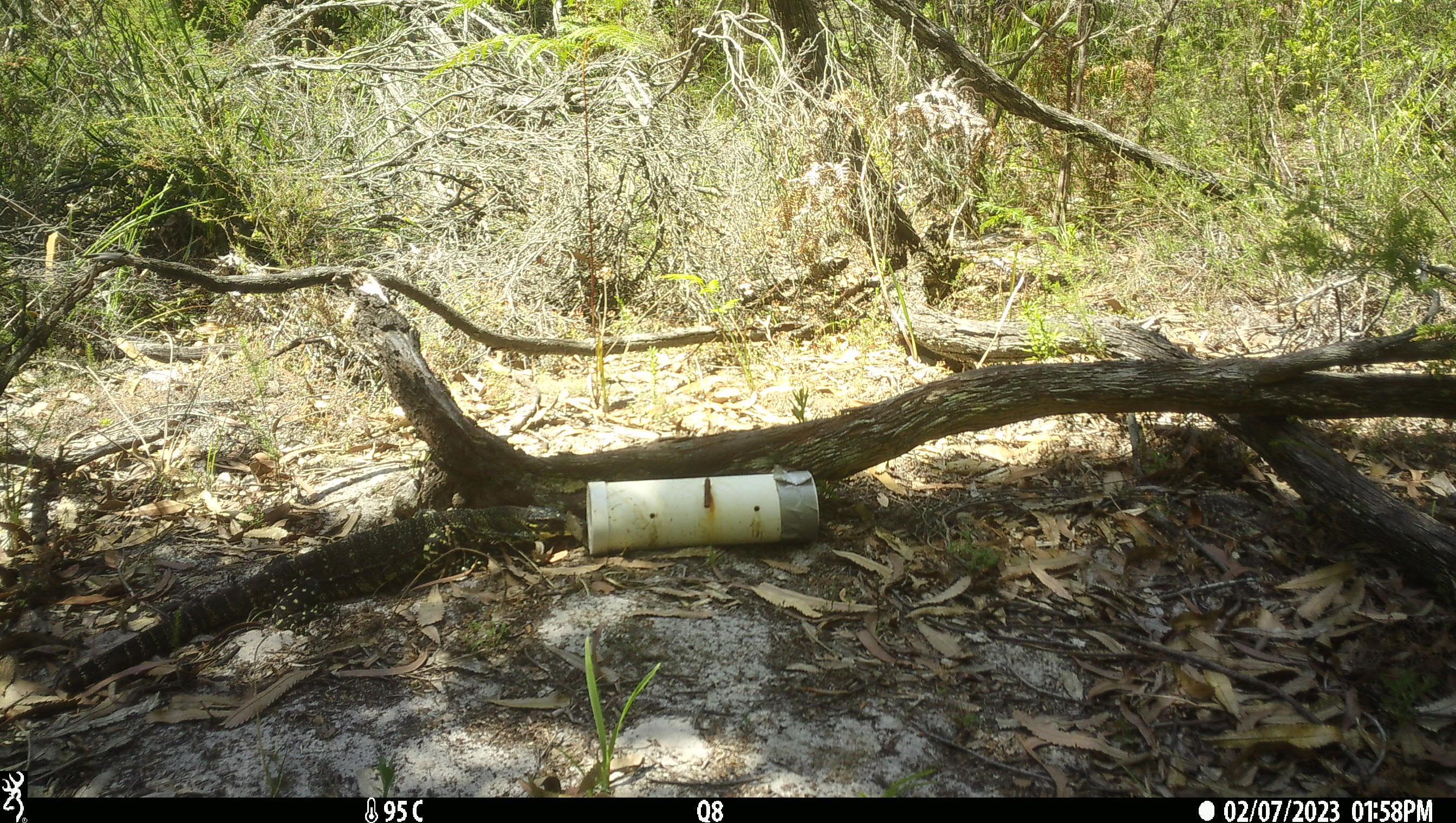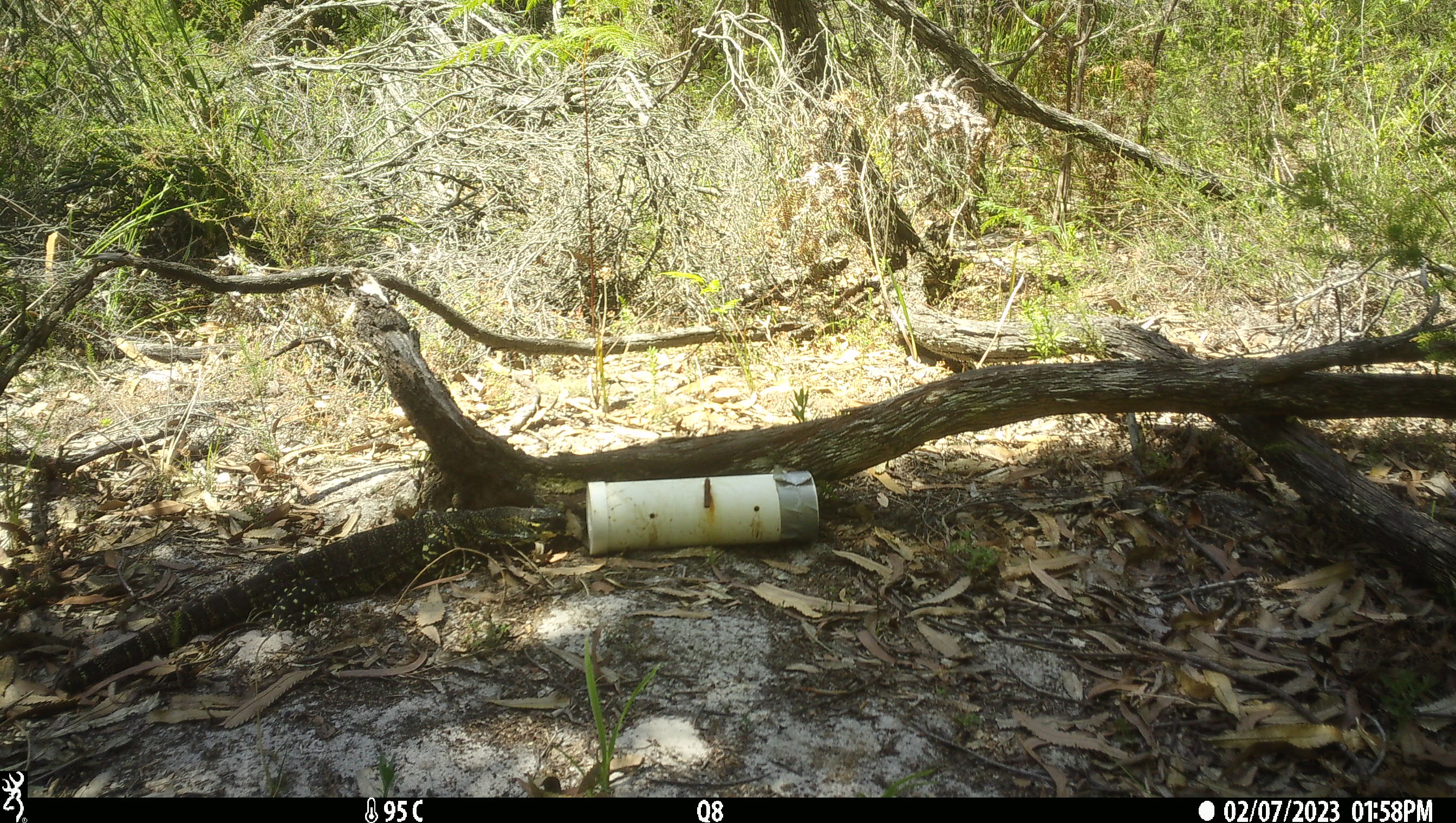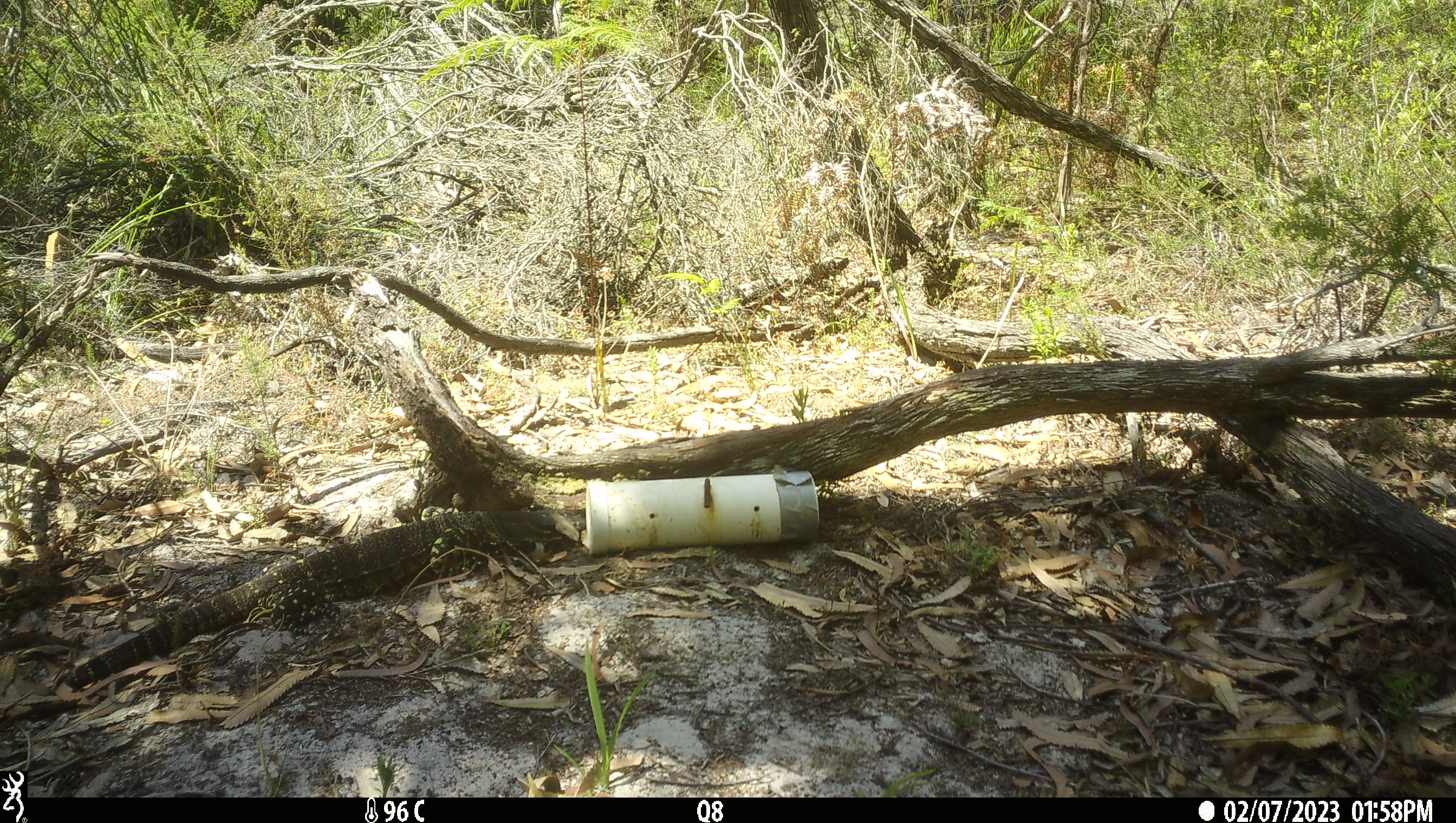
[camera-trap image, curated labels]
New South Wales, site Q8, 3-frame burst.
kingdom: Animalia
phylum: Chordata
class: Reptilia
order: Squamata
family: Varanidae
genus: Varanus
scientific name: Varanus varius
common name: lace monitor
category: goanna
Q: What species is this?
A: Goanna (lace monitor) (Varanus varius).